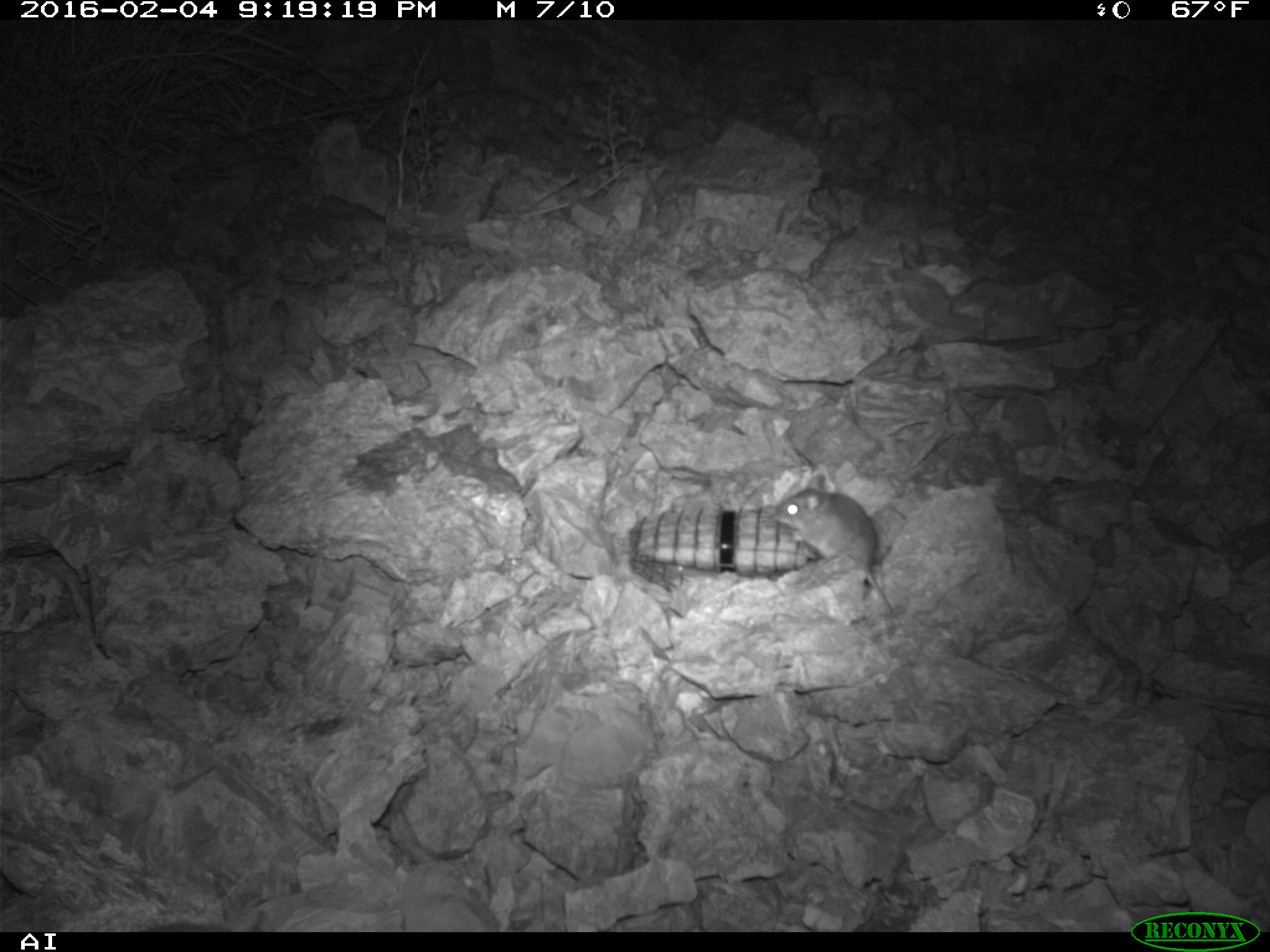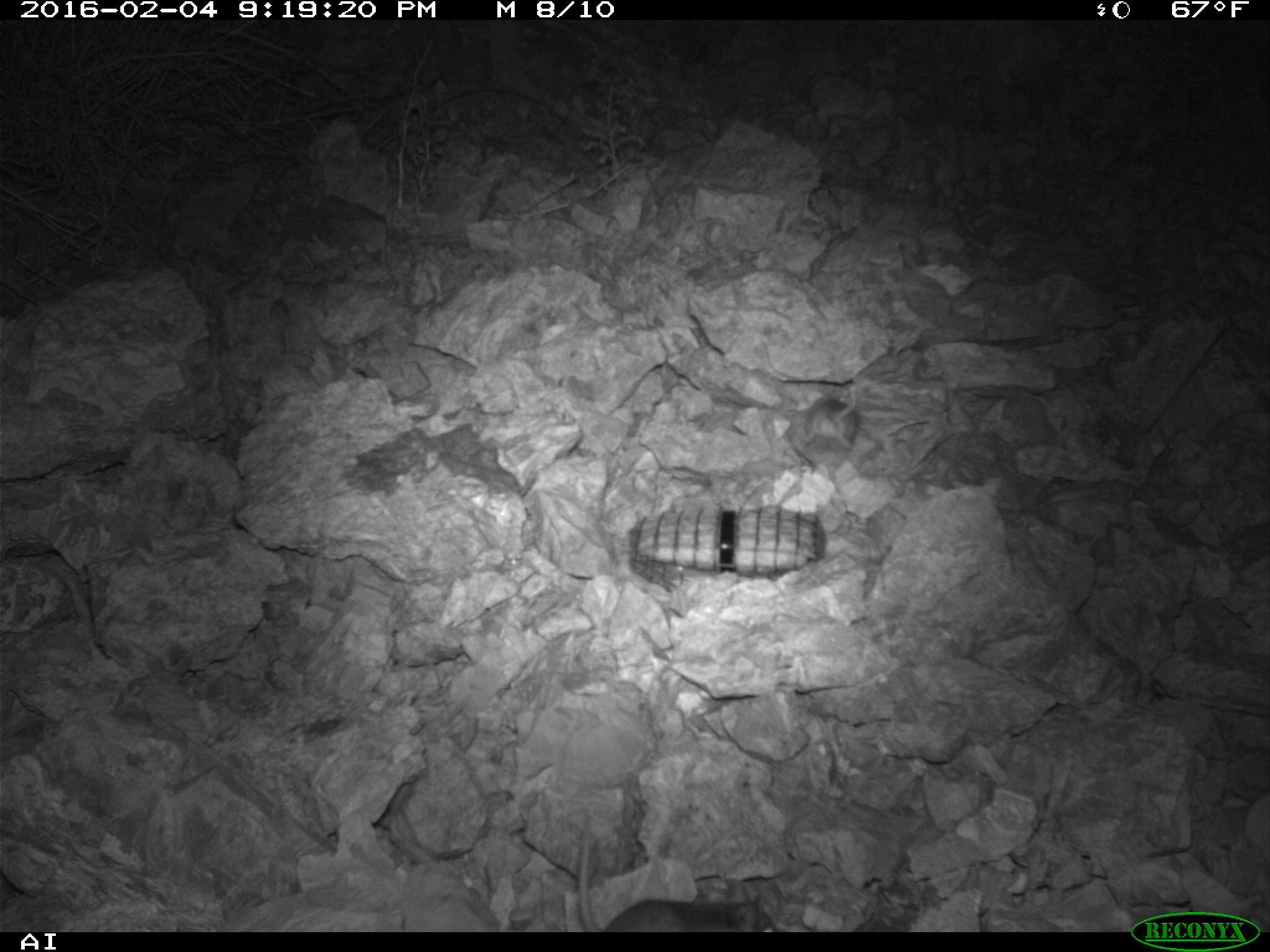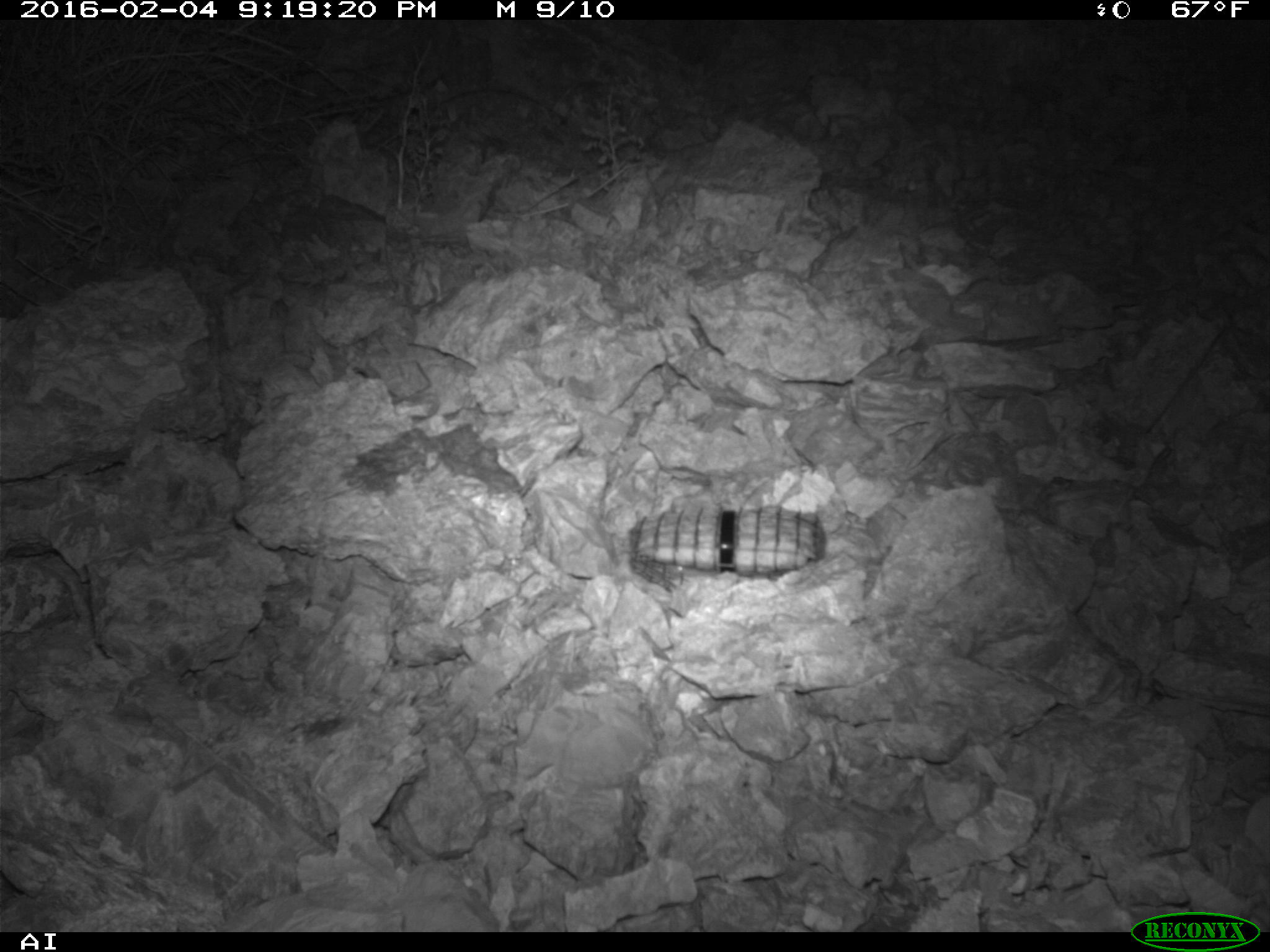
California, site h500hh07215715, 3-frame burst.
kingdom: Animalia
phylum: Chordata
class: Mammalia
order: Rodentia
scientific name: Rodentia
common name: rodent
Rodent (Rodentia).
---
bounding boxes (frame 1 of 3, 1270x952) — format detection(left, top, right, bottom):
rodent: detection(771, 473, 899, 622)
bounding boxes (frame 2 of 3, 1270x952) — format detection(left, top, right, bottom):
rodent: detection(577, 810, 779, 932); detection(786, 371, 861, 451)